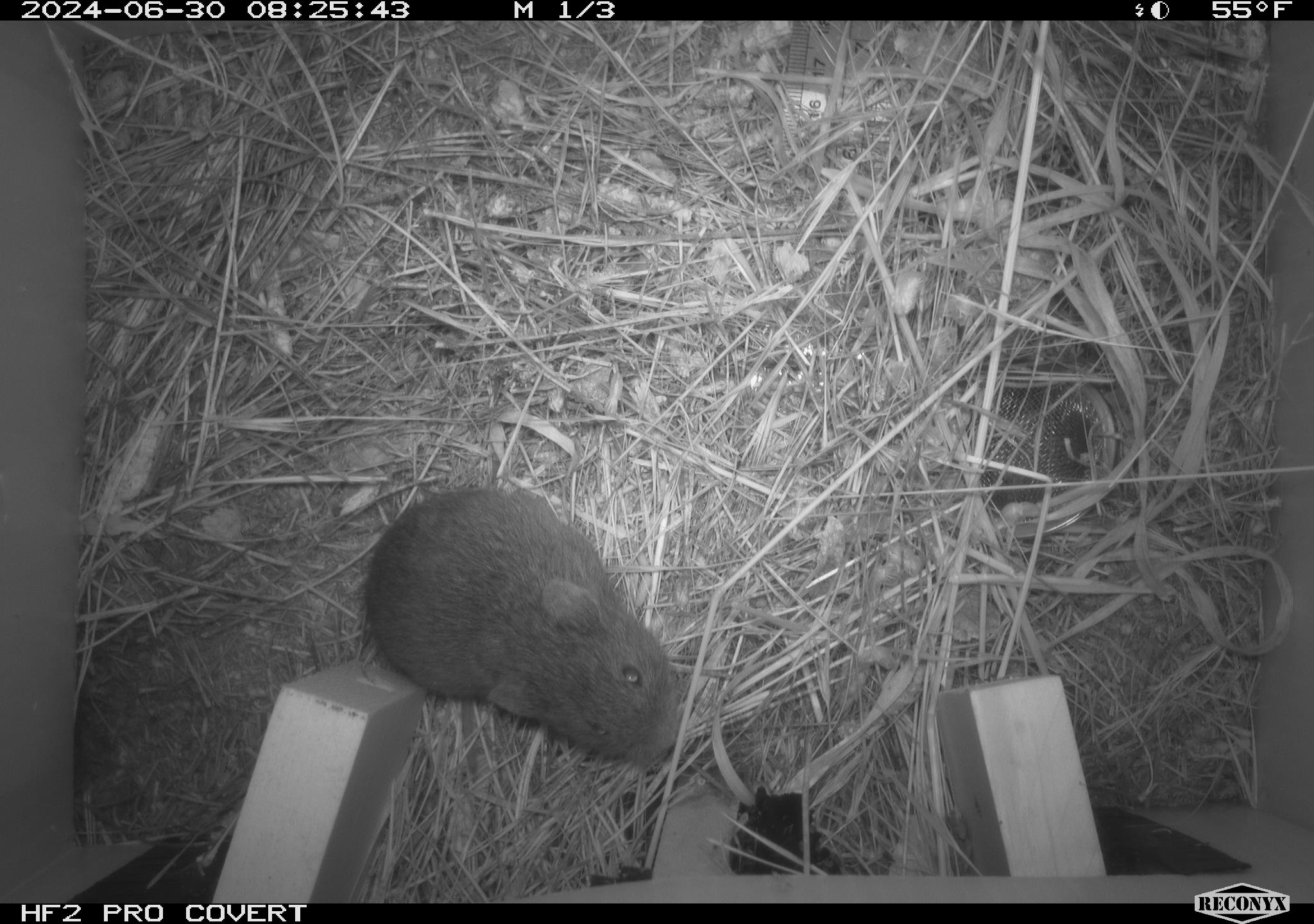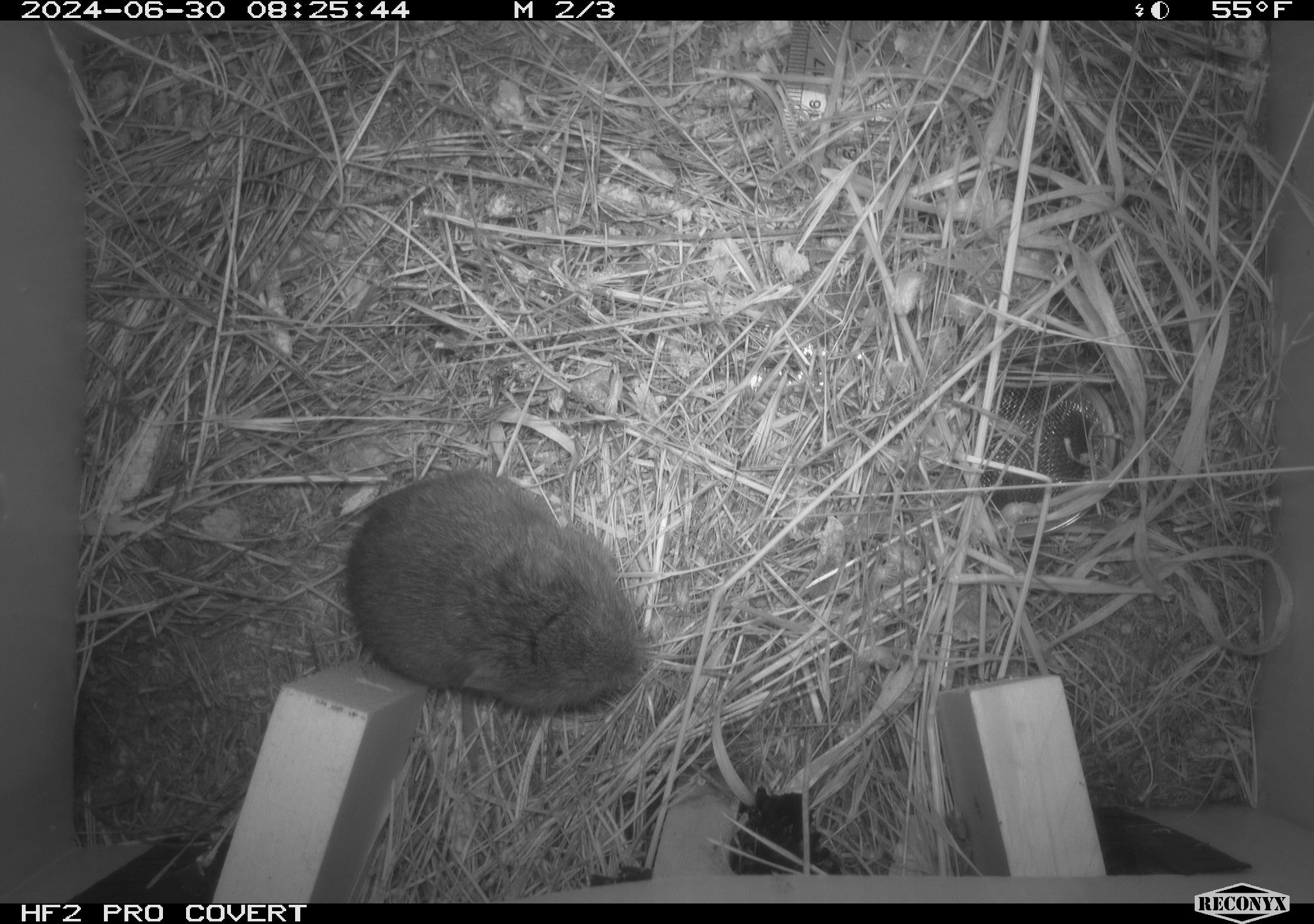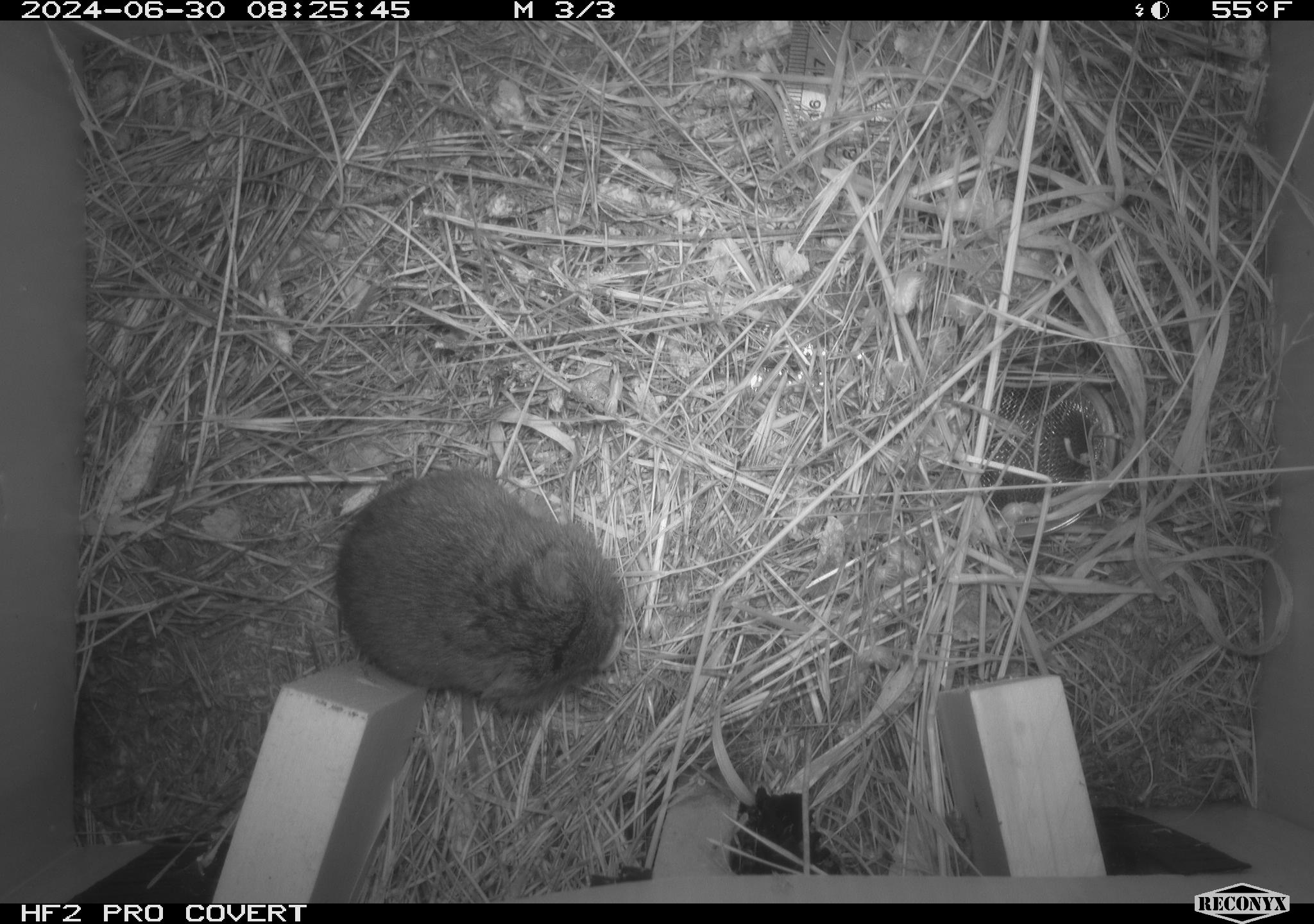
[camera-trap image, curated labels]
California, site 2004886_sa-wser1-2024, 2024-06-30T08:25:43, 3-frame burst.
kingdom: Animalia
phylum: Chordata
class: Mammalia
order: Rodentia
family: Cricetidae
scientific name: Arvicolinae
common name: voles, lemmings, and muskrats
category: arvicolinae subfamily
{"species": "arvicolinae subfamily (voles, lemmings, and muskrats) (Arvicolinae)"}